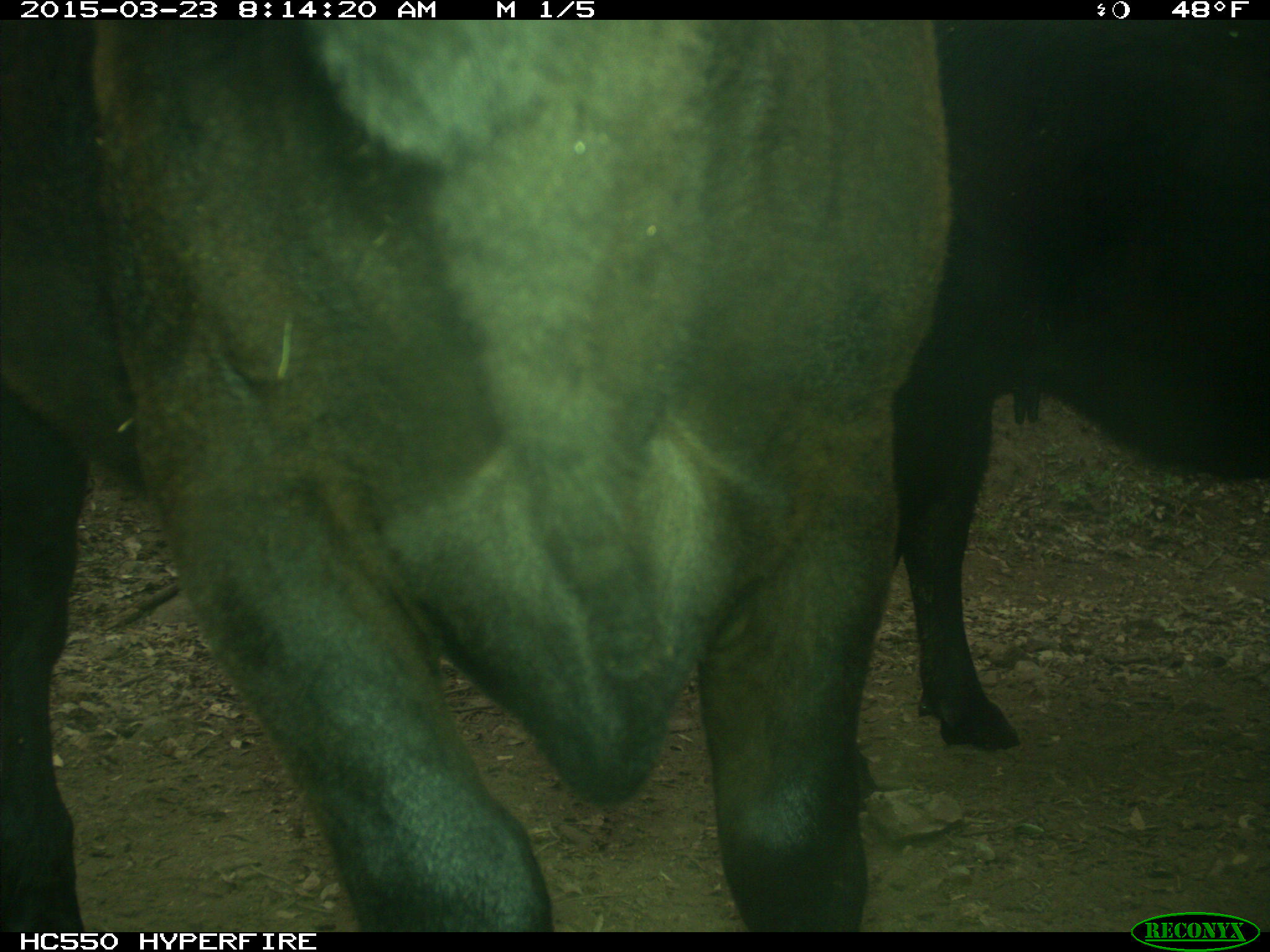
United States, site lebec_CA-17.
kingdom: Animalia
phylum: Chordata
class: Mammalia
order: Artiodactyla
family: Bovidae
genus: Bos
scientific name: Bos taurus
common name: domestic cow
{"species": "Bos taurus (domestic cow)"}